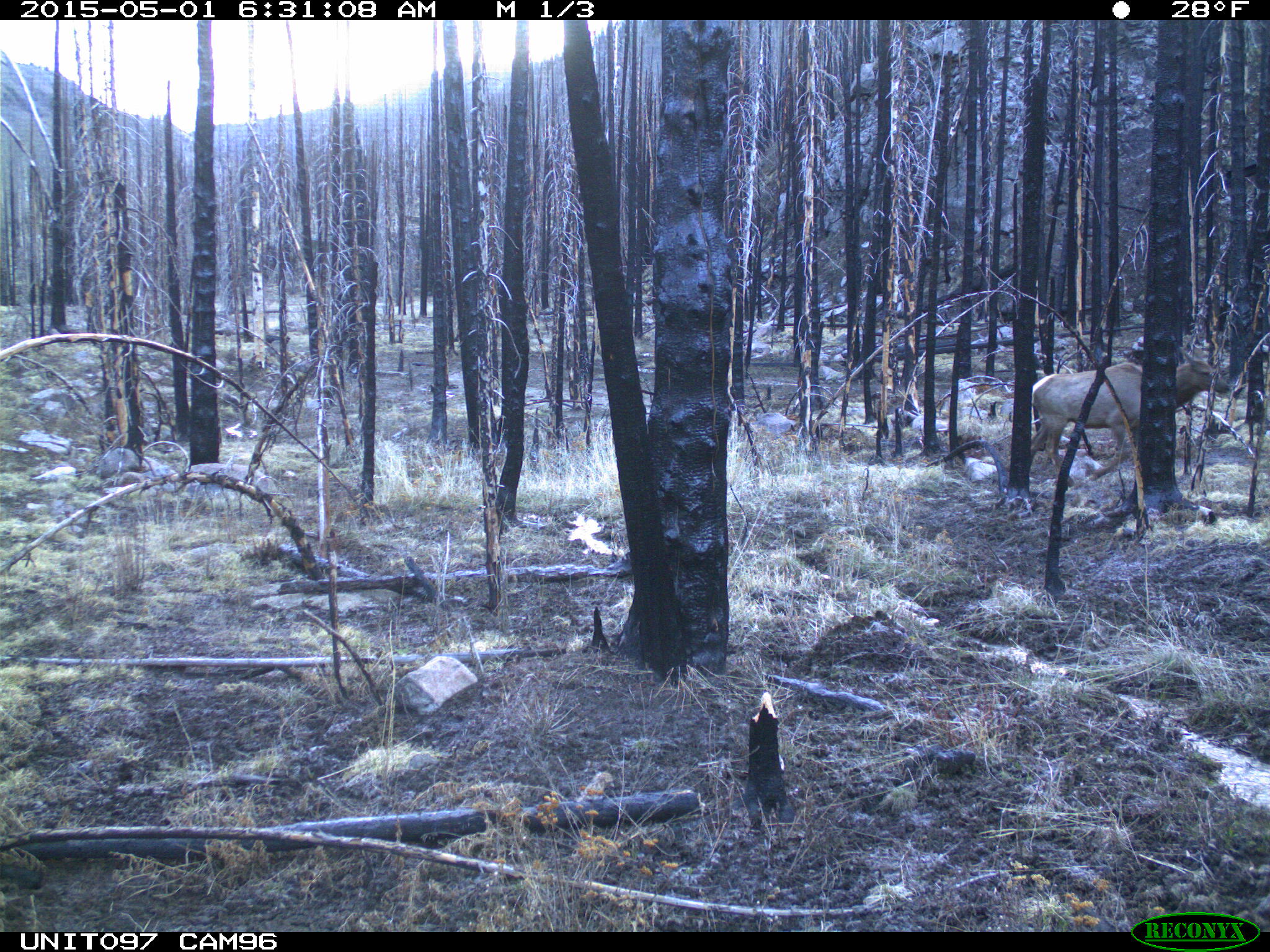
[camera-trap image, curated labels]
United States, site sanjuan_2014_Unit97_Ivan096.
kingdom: Animalia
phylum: Chordata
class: Mammalia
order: Artiodactyla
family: Cervidae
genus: Cervus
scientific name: Cervus elaphus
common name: red deer